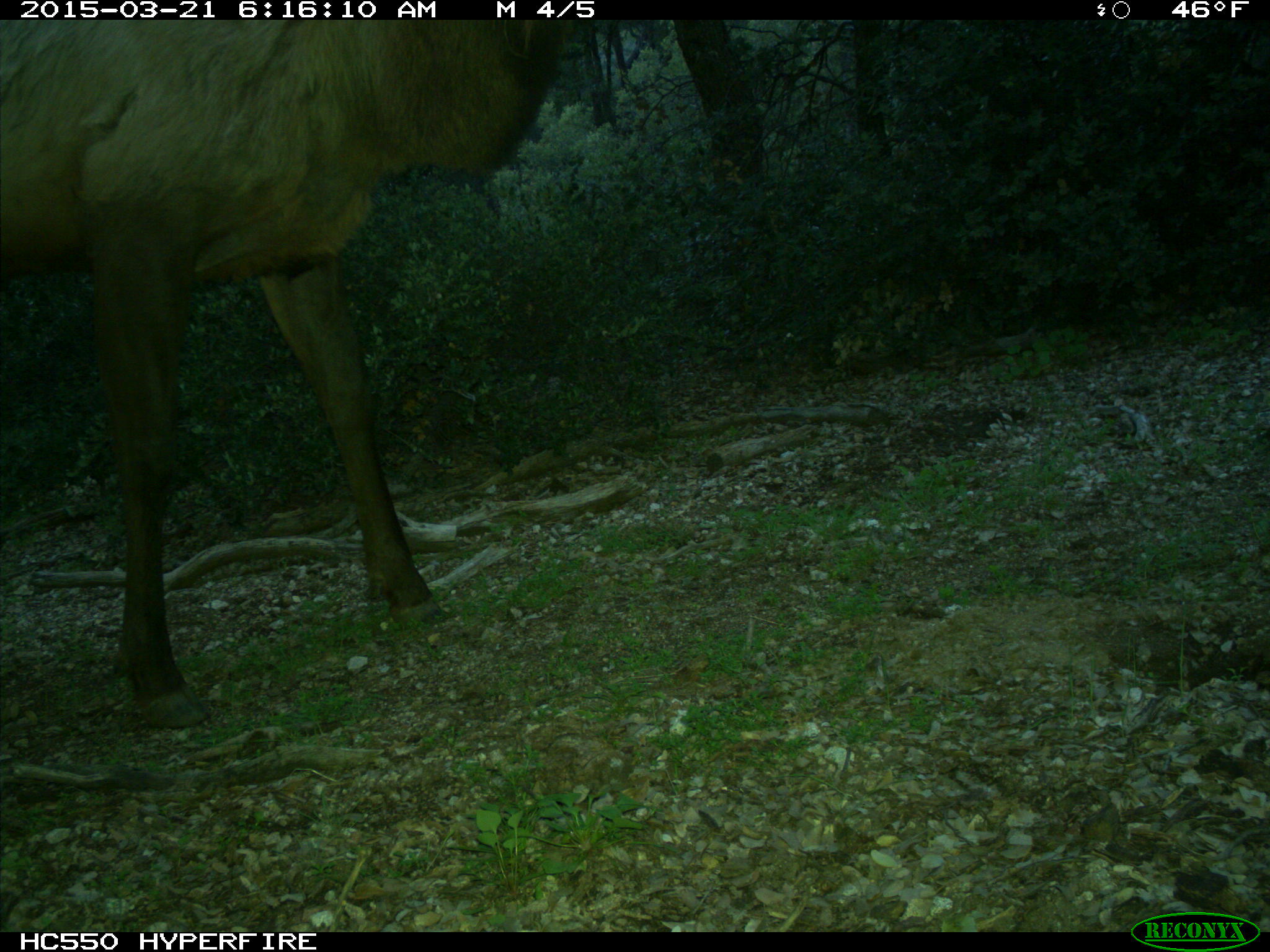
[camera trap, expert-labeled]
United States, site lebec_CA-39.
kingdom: Animalia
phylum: Chordata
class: Mammalia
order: Artiodactyla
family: Cervidae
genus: Cervus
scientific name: Cervus canadensis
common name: elk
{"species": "Cervus canadensis (elk)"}